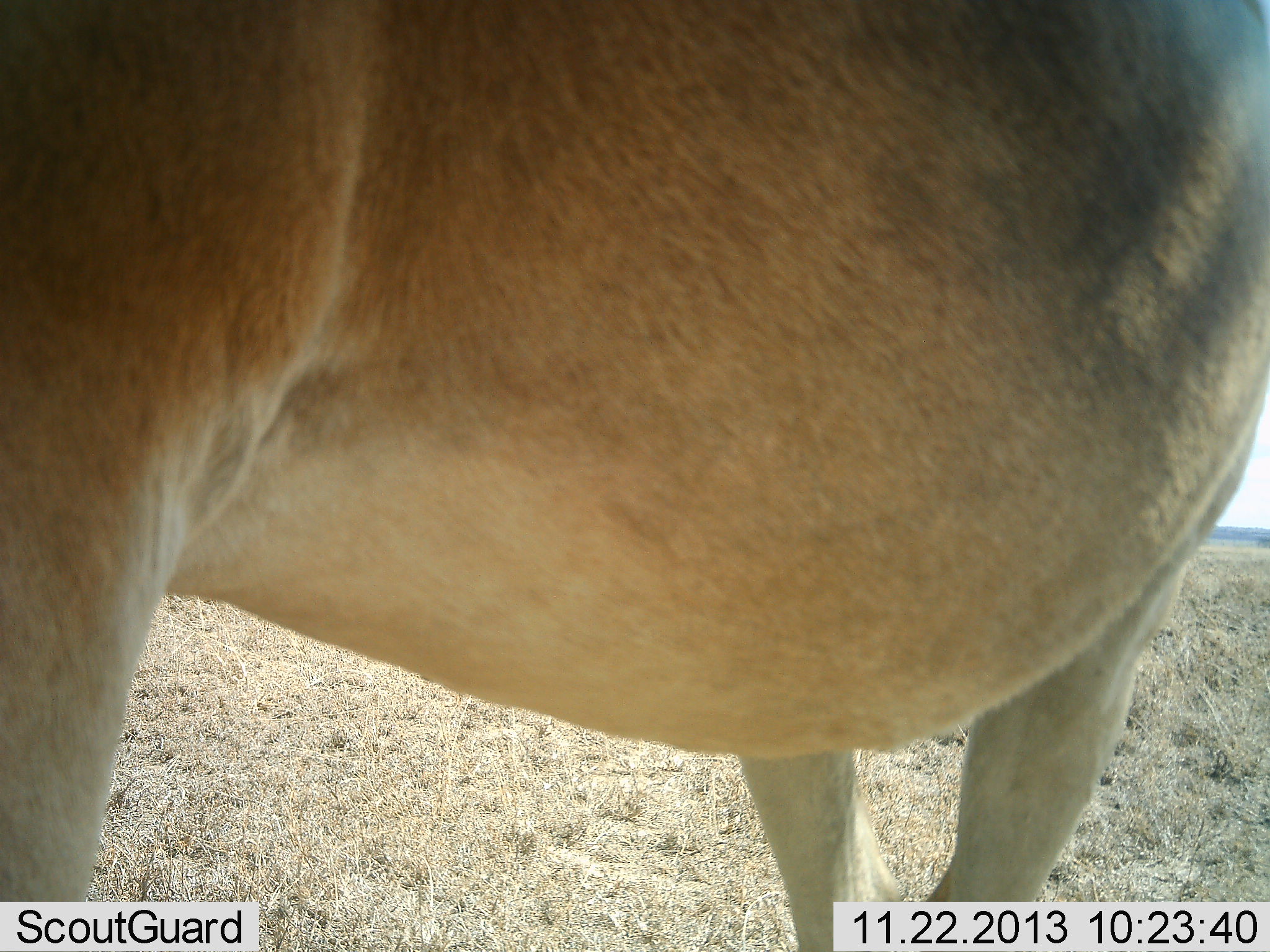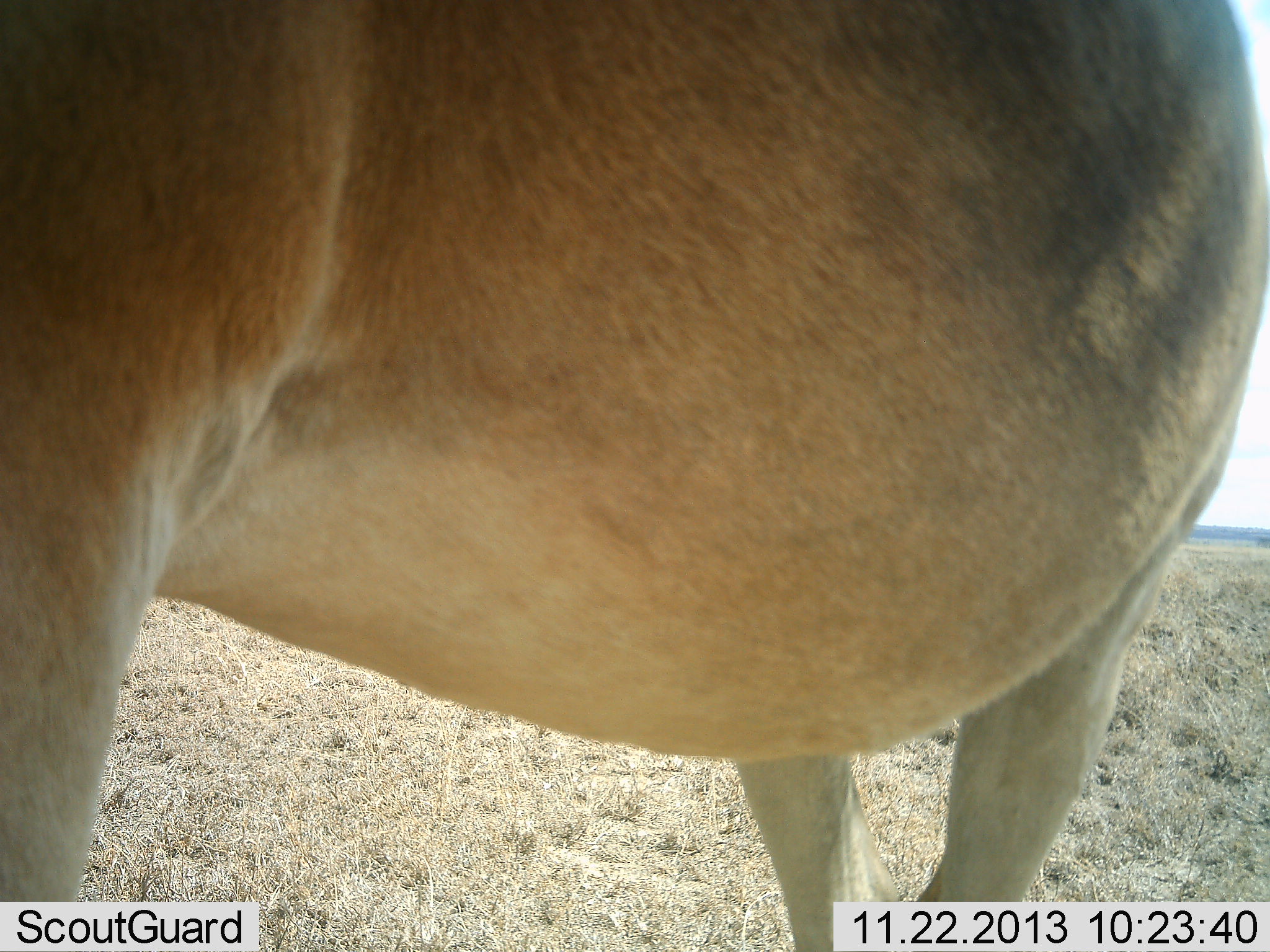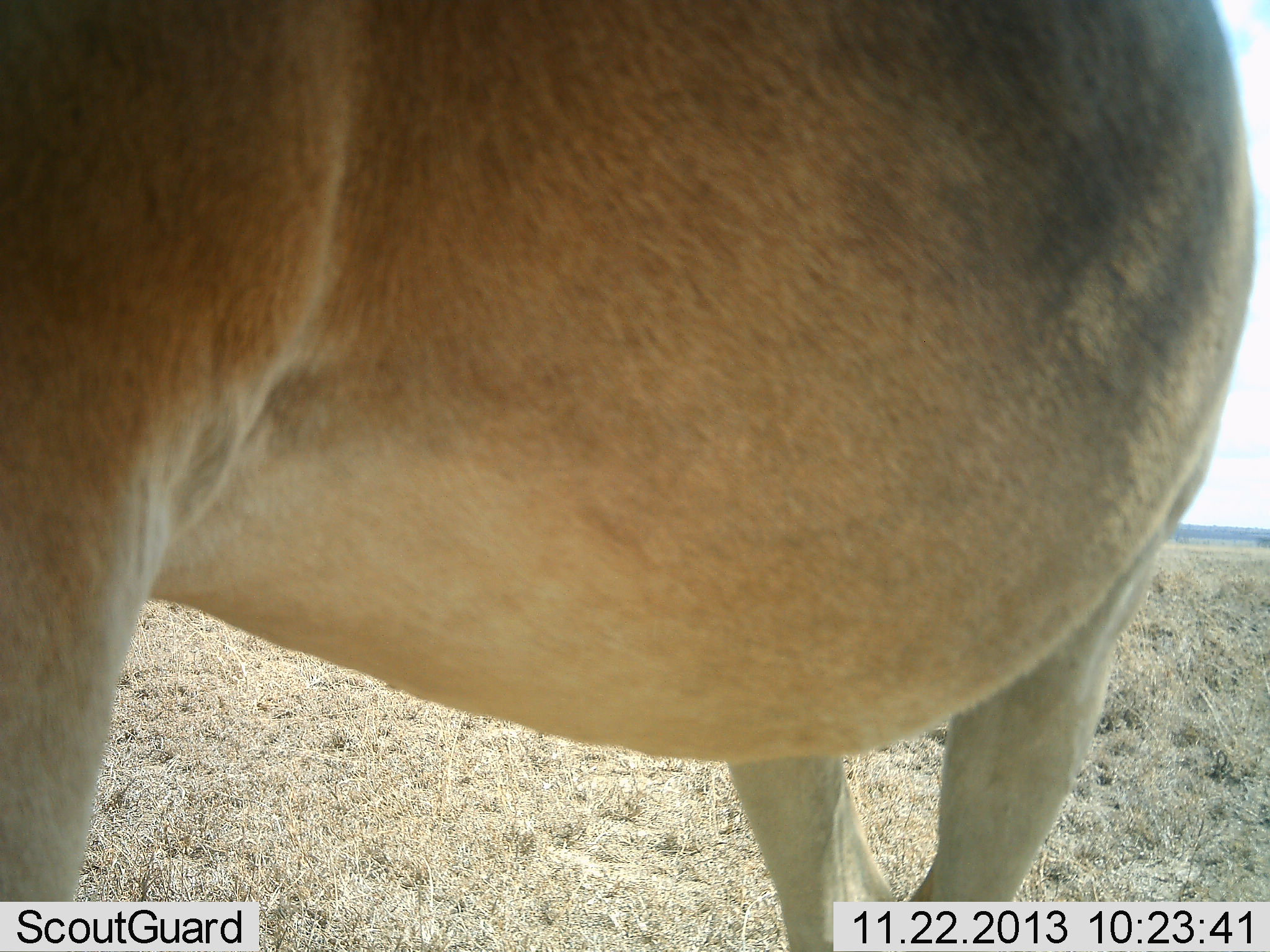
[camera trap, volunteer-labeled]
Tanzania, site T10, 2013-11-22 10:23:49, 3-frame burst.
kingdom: Animalia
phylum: Chordata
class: Mammalia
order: Artiodactyla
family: Bovidae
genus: Alcelaphus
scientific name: Alcelaphus buselaphus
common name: hartebeest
Hartebeest (Alcelaphus buselaphus), count 1. Behavior (volunteer vote fractions): standing 100%, resting 0%, moving 0%, interacting 0%. Young present (vote fraction): 0%. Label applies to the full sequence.